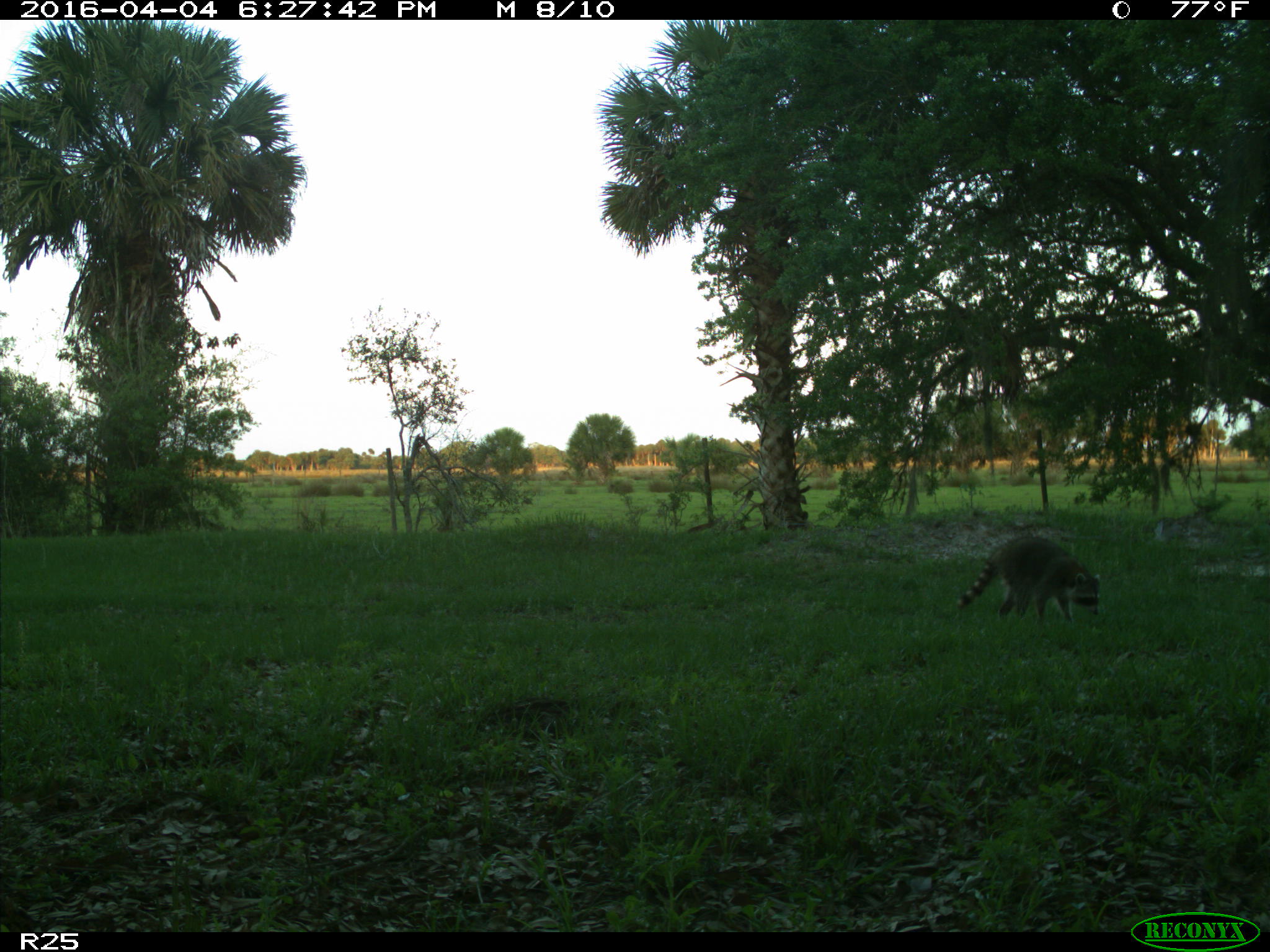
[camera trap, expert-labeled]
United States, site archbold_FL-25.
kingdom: Animalia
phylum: Chordata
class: Mammalia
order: Carnivora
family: Procyonidae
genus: Procyon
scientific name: Procyon lotor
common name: common raccoon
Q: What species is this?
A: Procyon lotor (common raccoon).